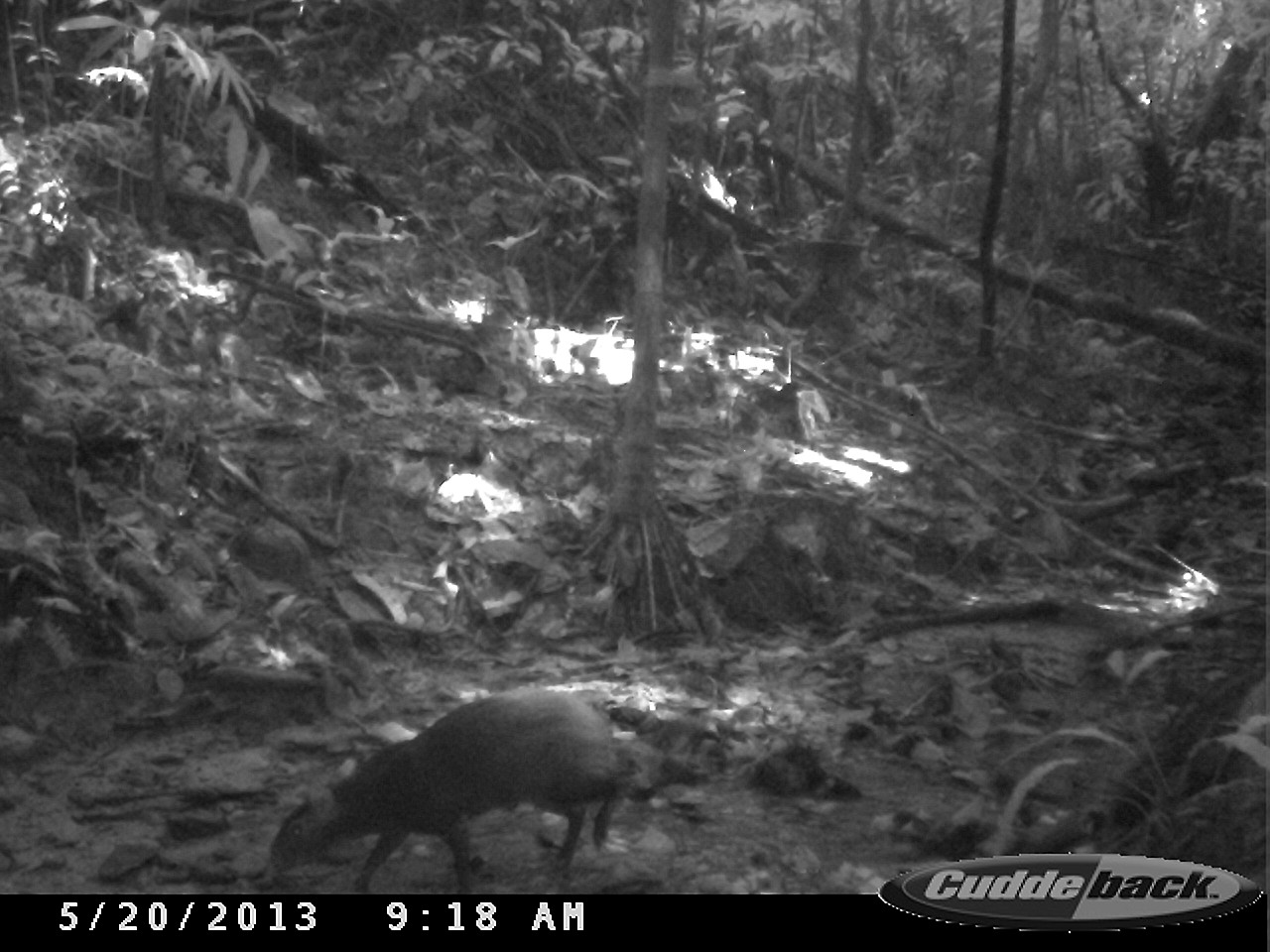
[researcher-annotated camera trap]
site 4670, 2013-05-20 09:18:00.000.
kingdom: Animalia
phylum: Chordata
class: Mammalia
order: Rodentia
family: Dasyproctidae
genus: Dasyprocta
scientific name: Dasyprocta leporina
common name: red-rumped agouti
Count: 1.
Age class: adult.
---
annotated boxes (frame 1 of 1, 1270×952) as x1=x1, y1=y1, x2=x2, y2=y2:
dasyprocta leporina: x1=269, y1=684, x2=642, y2=892